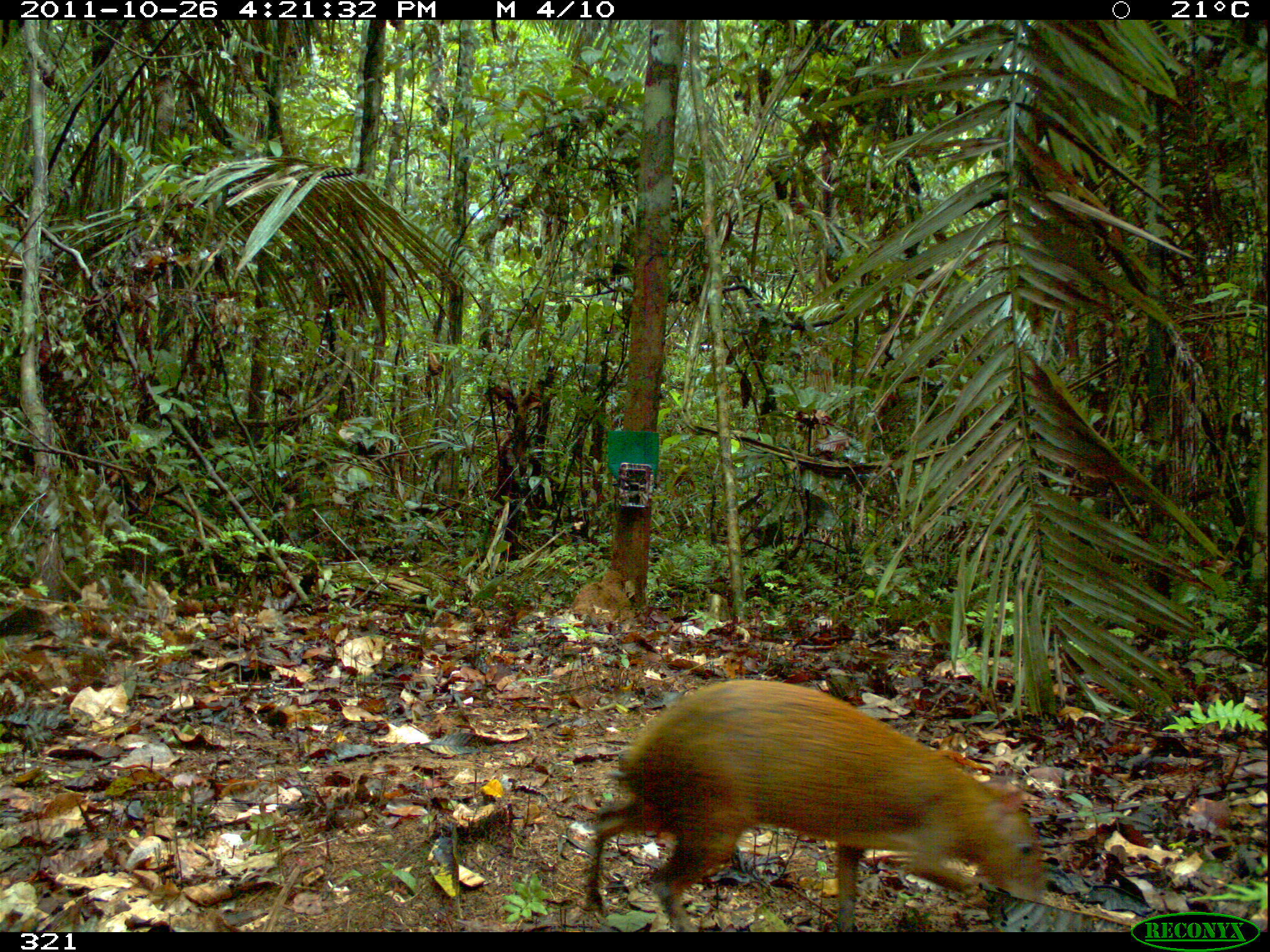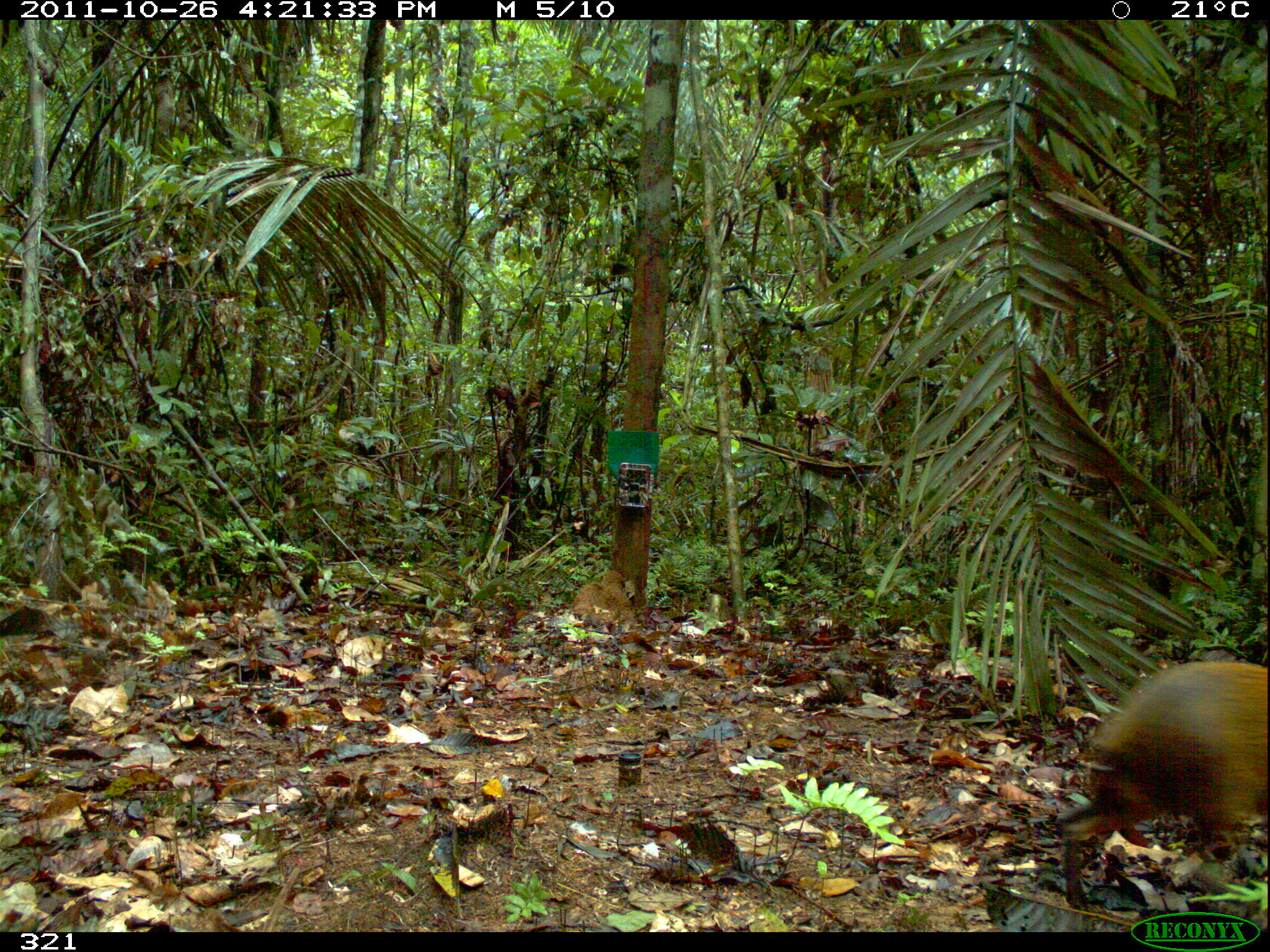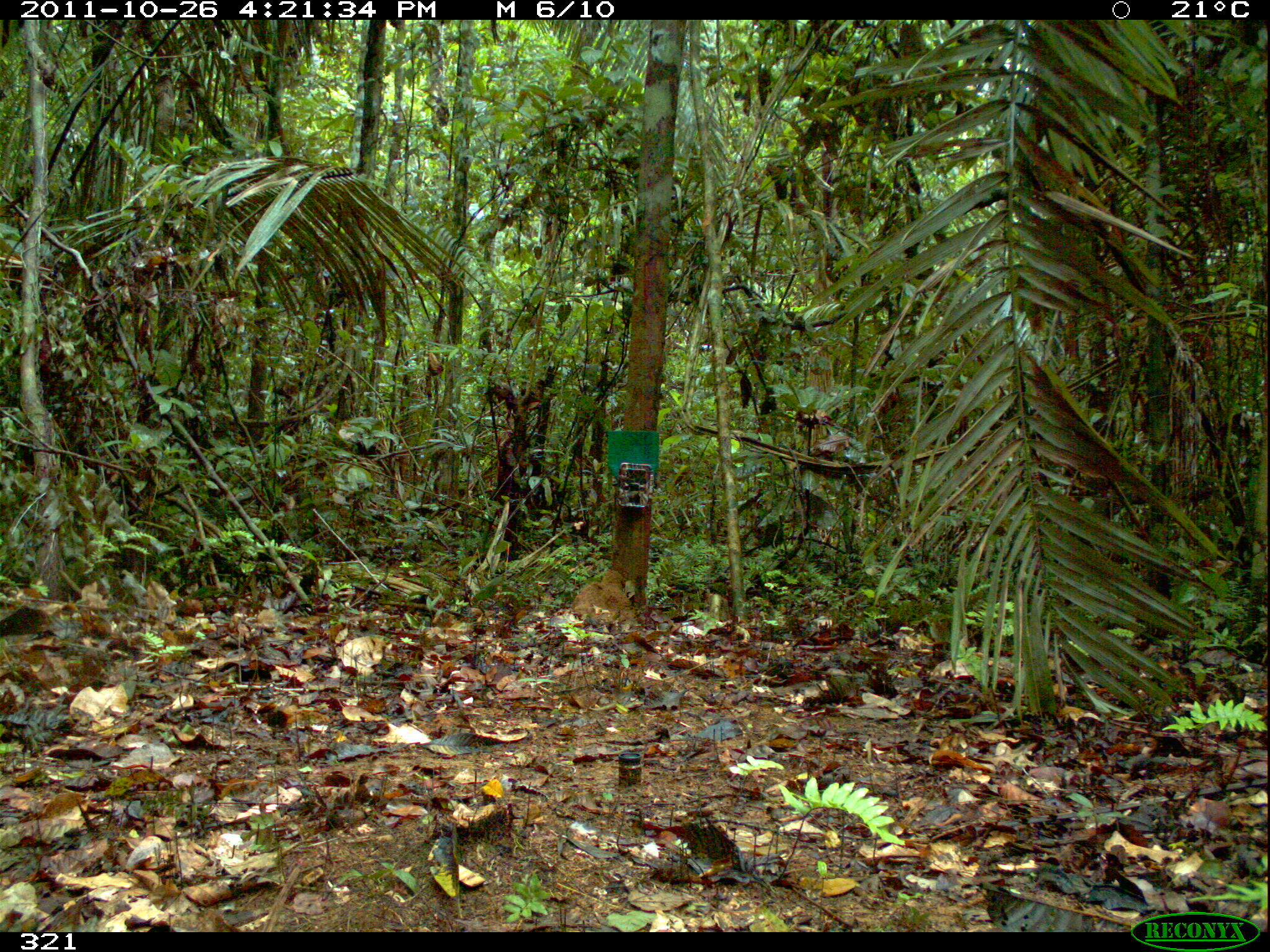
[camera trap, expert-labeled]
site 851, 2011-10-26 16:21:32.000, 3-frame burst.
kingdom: Animalia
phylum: Chordata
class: Mammalia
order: Rodentia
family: Dasyproctidae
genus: Dasyprocta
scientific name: Dasyprocta punctata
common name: central american agouti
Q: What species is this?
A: Dasyprocta punctata (central american agouti).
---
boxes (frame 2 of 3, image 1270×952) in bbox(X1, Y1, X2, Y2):
dasyprocta punctata: bbox(1059, 660, 1270, 915)